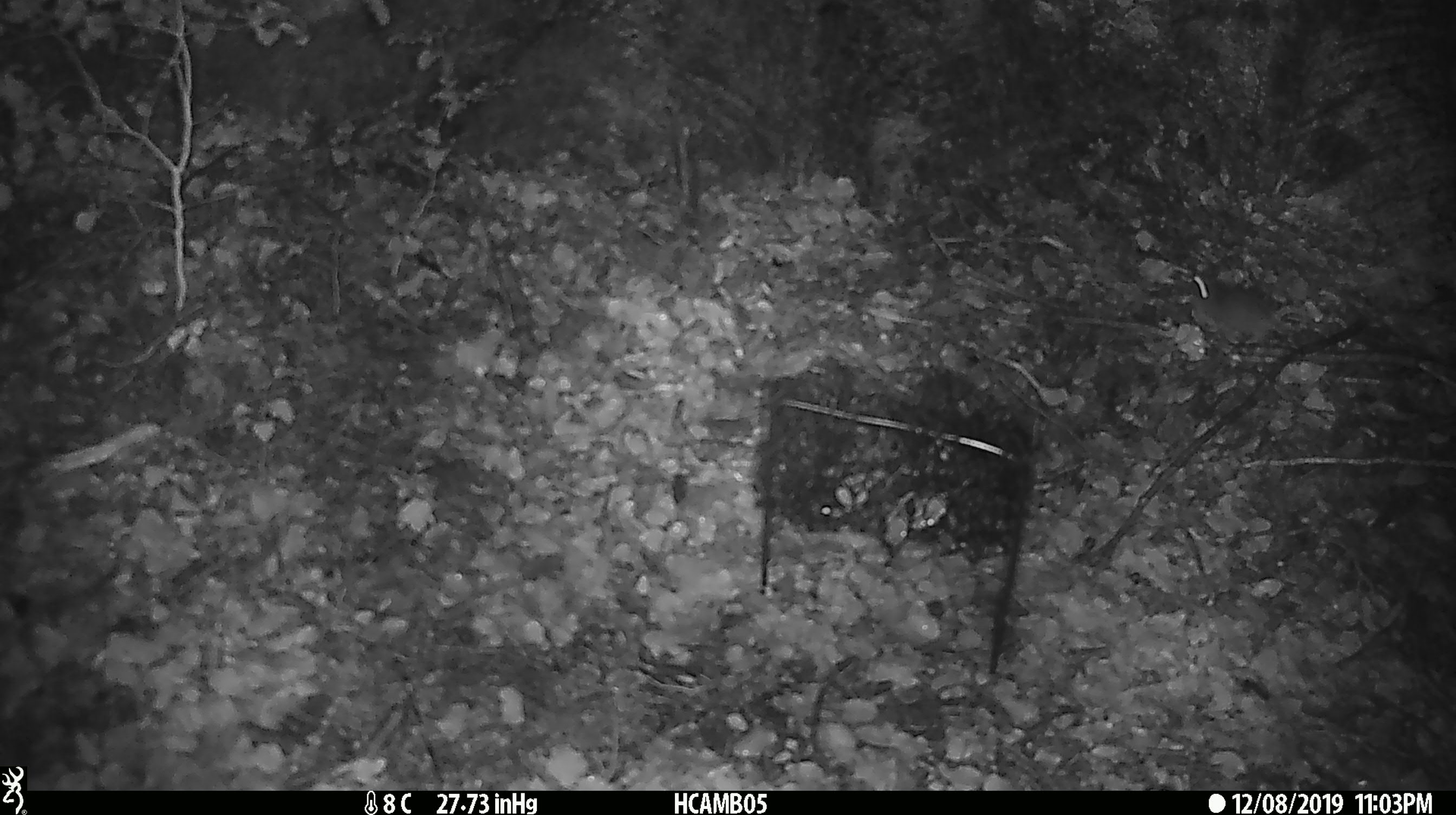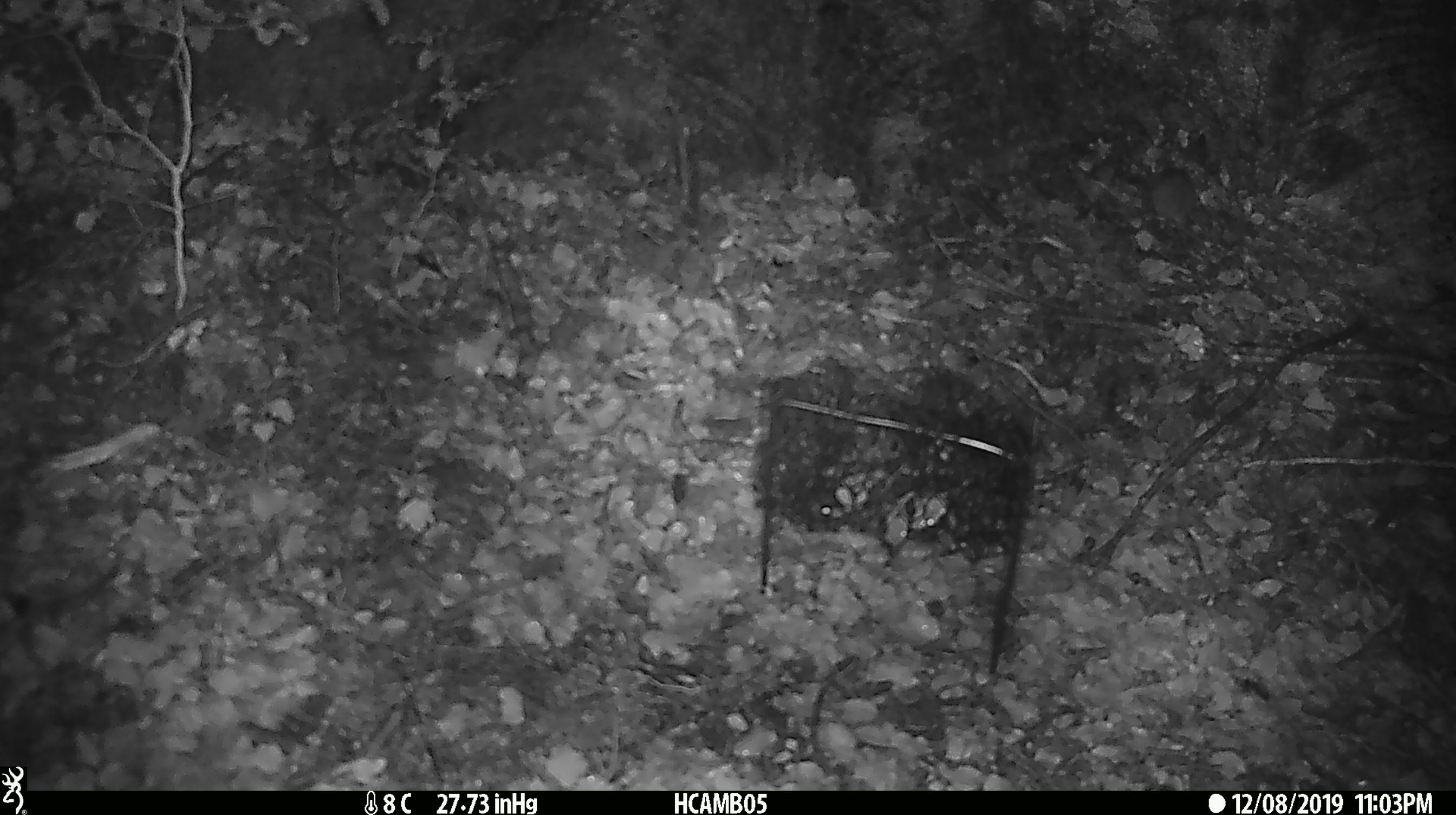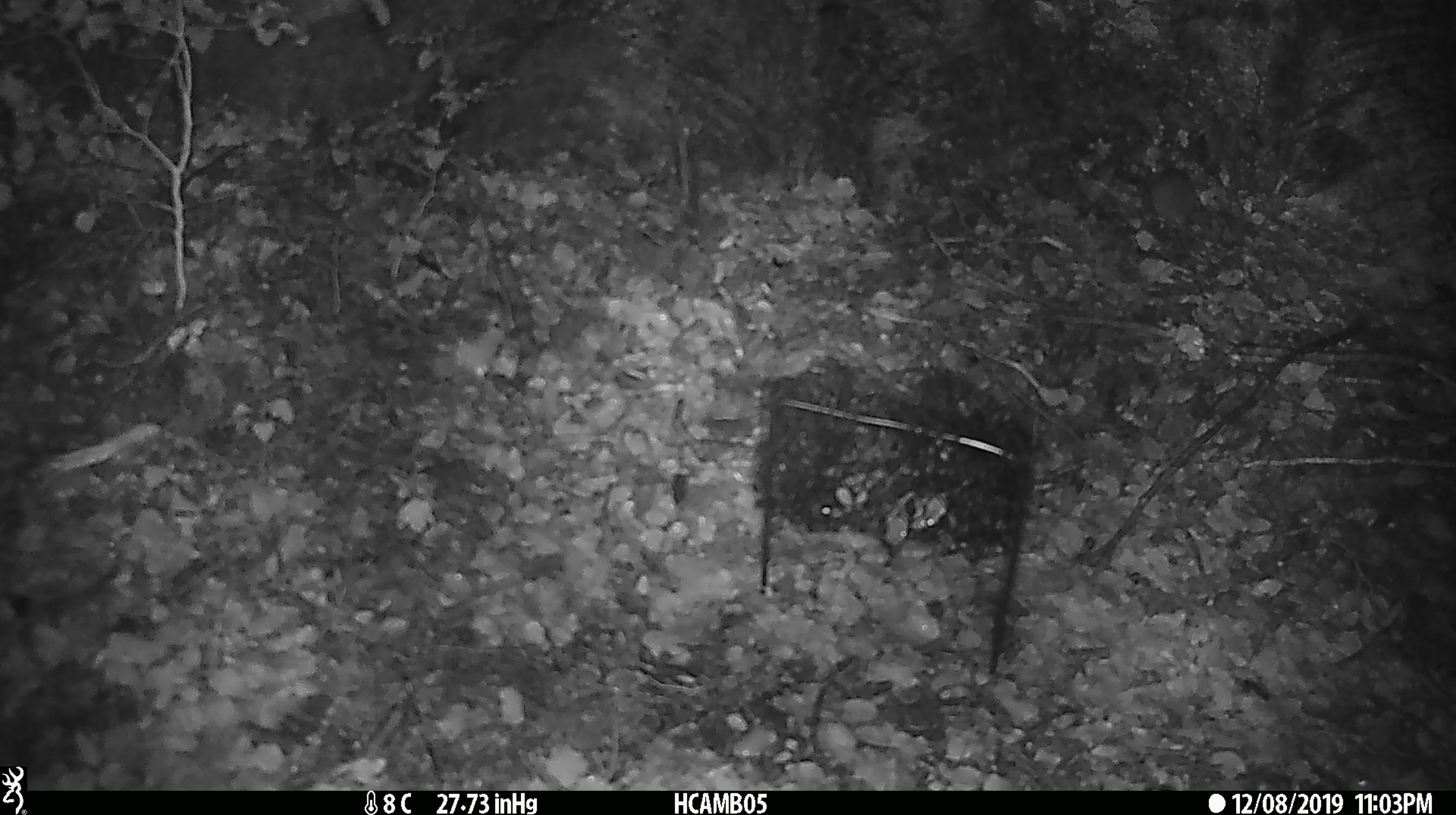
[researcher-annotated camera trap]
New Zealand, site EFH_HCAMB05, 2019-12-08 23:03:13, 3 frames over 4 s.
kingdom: Animalia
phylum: Chordata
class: Mammalia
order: Rodentia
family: Muridae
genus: Mus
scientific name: Mus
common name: mouse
Mouse (Mus).